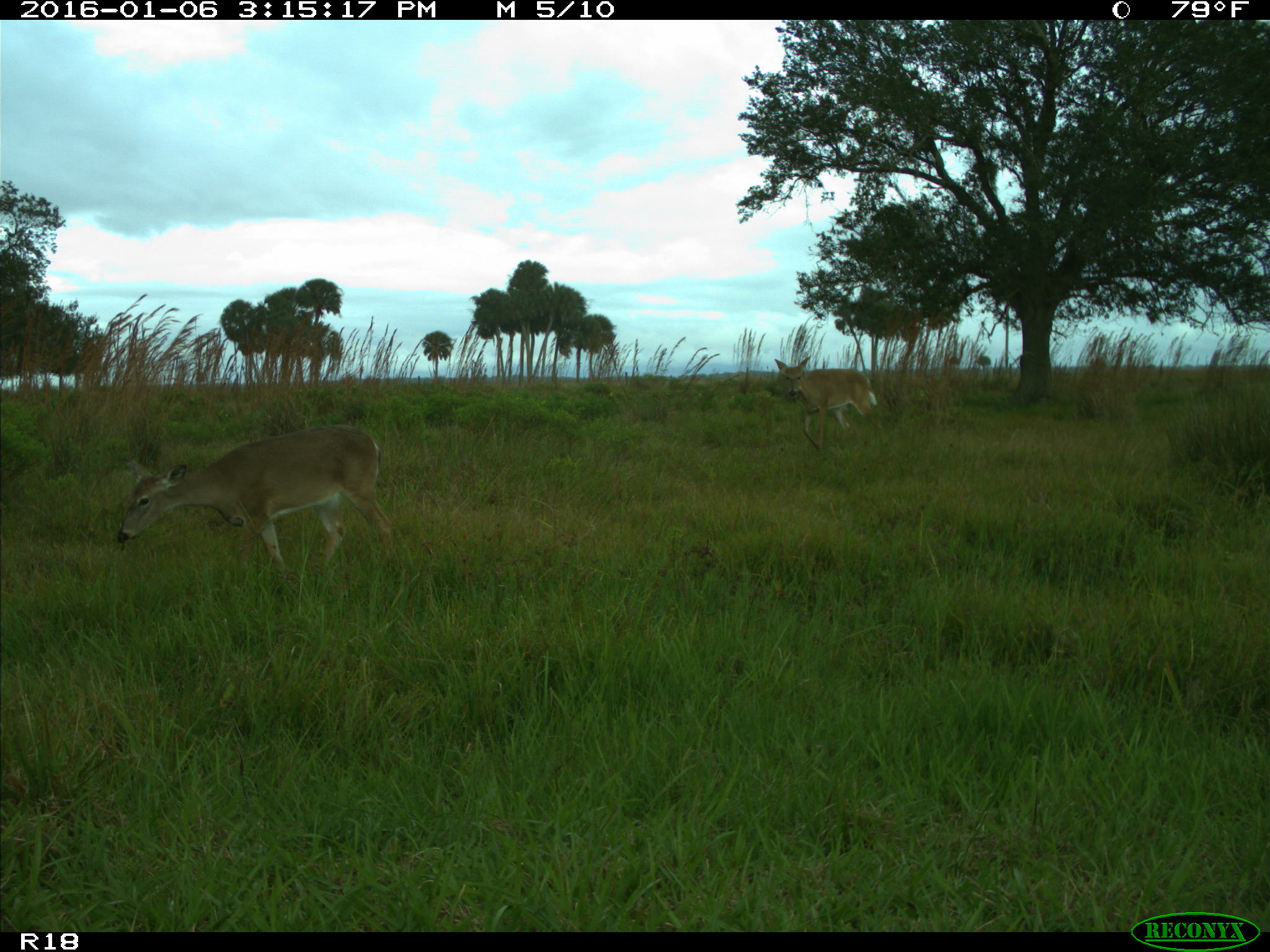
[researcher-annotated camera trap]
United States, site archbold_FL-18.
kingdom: Animalia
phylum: Chordata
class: Mammalia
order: Artiodactyla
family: Cervidae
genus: Odocoileus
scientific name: Odocoileus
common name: deer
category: unidentified deer